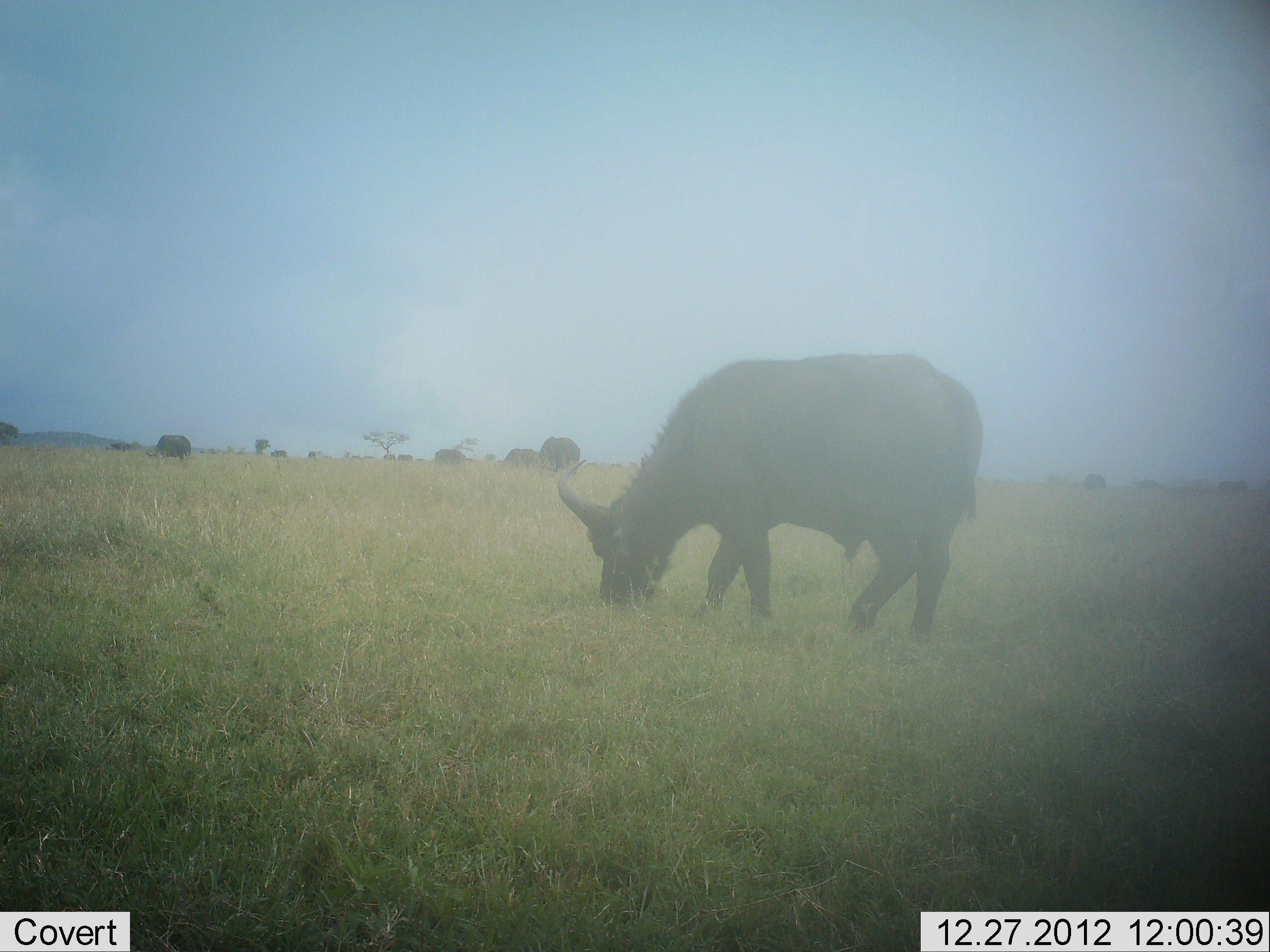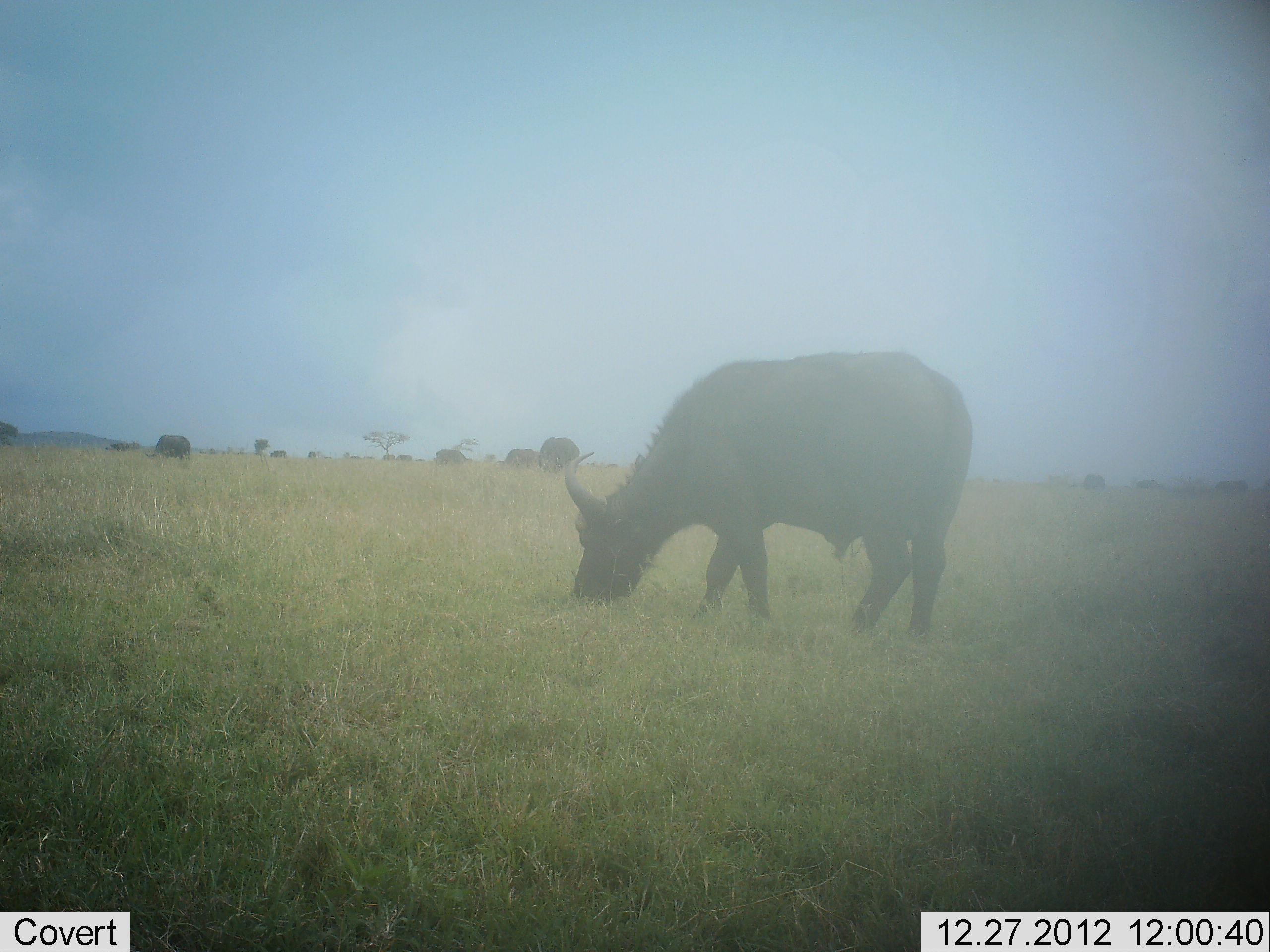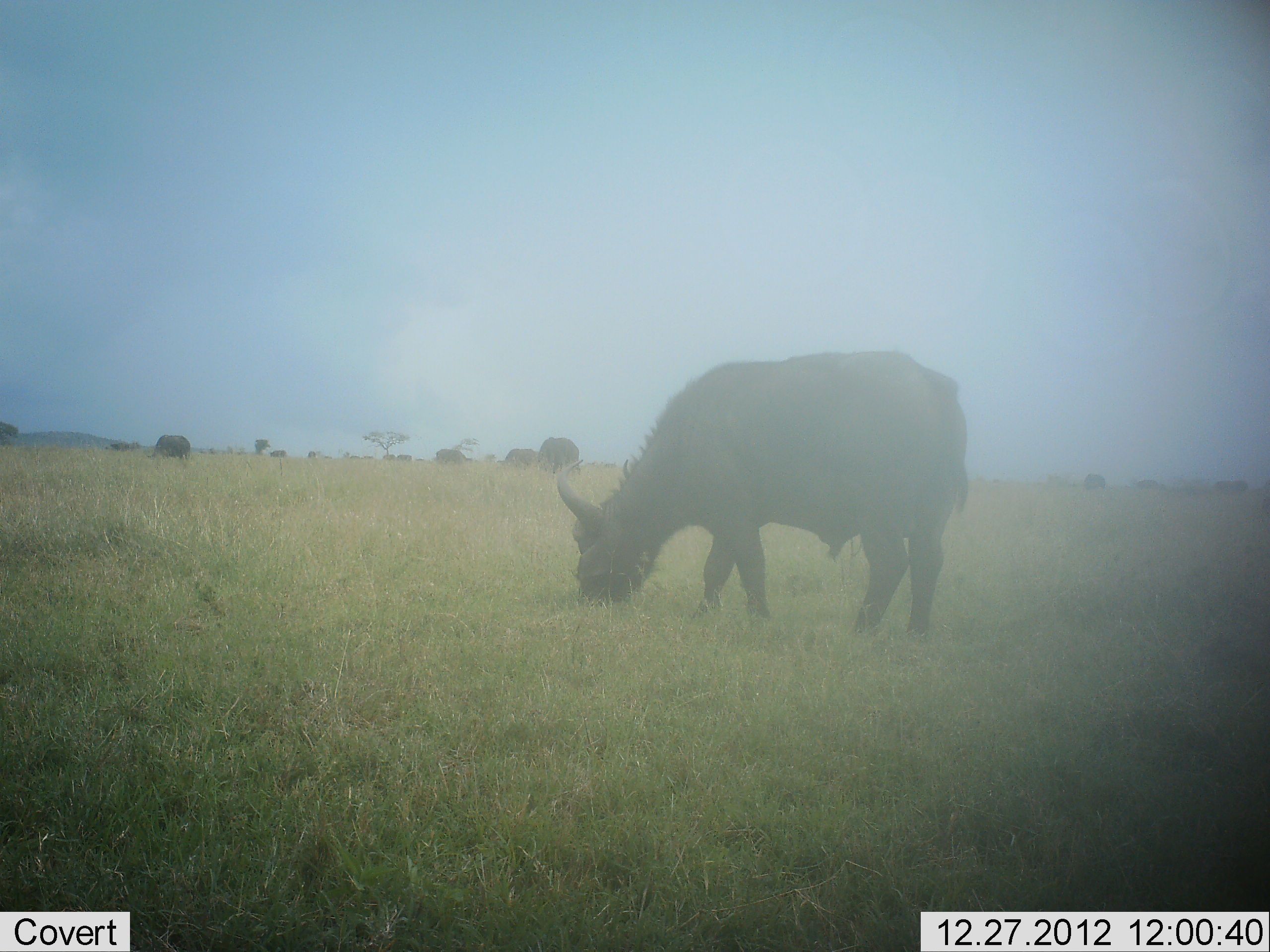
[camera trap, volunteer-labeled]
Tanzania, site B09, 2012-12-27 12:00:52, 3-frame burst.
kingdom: Animalia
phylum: Chordata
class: Mammalia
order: Artiodactyla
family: Bovidae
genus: Syncerus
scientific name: Syncerus caffer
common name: cape buffalo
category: buffalo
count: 1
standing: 26%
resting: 0%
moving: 0%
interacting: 0%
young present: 0%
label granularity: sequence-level